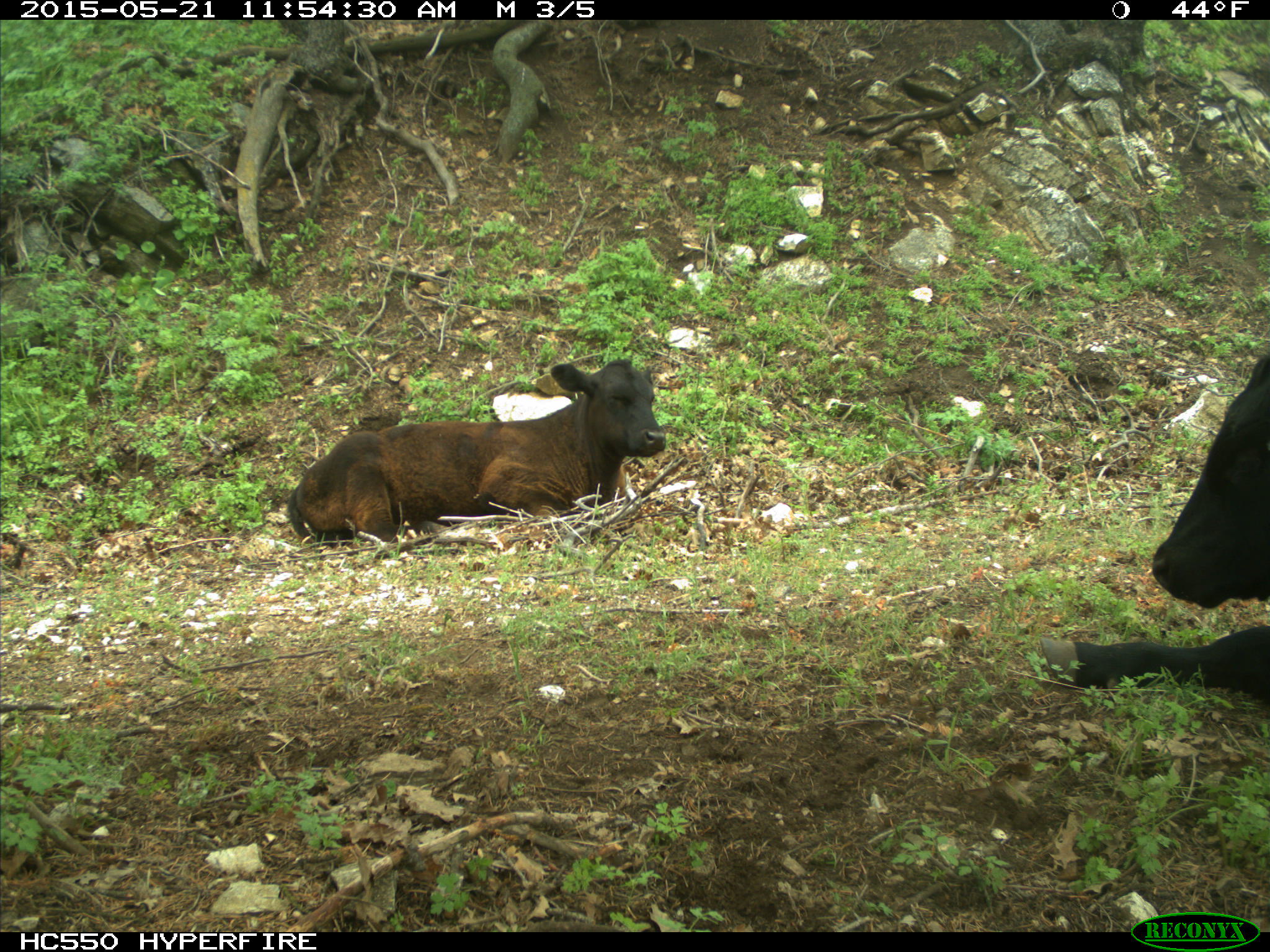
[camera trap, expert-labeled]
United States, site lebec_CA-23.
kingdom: Animalia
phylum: Chordata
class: Mammalia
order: Artiodactyla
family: Bovidae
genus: Bos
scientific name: Bos taurus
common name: domestic cow